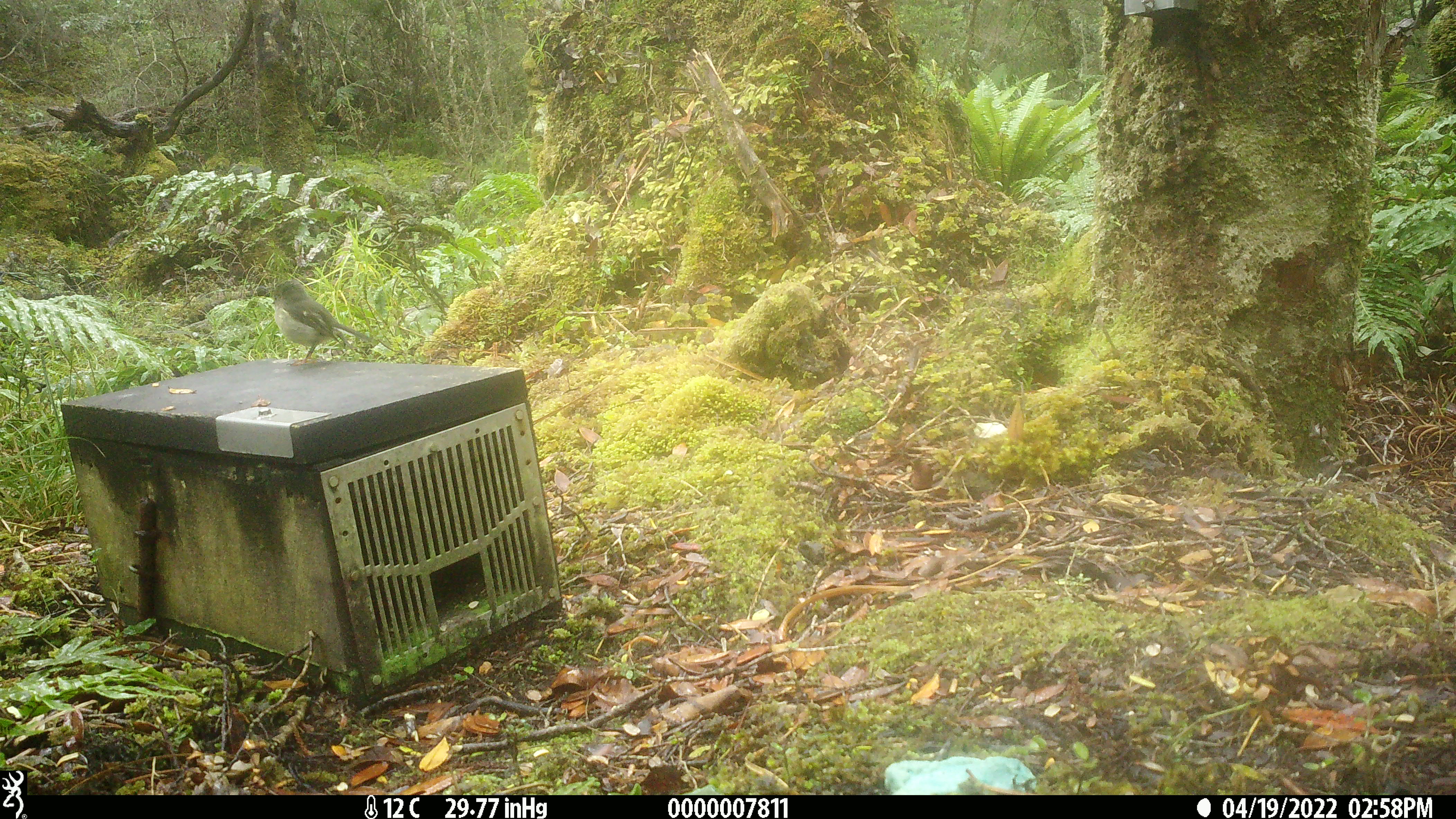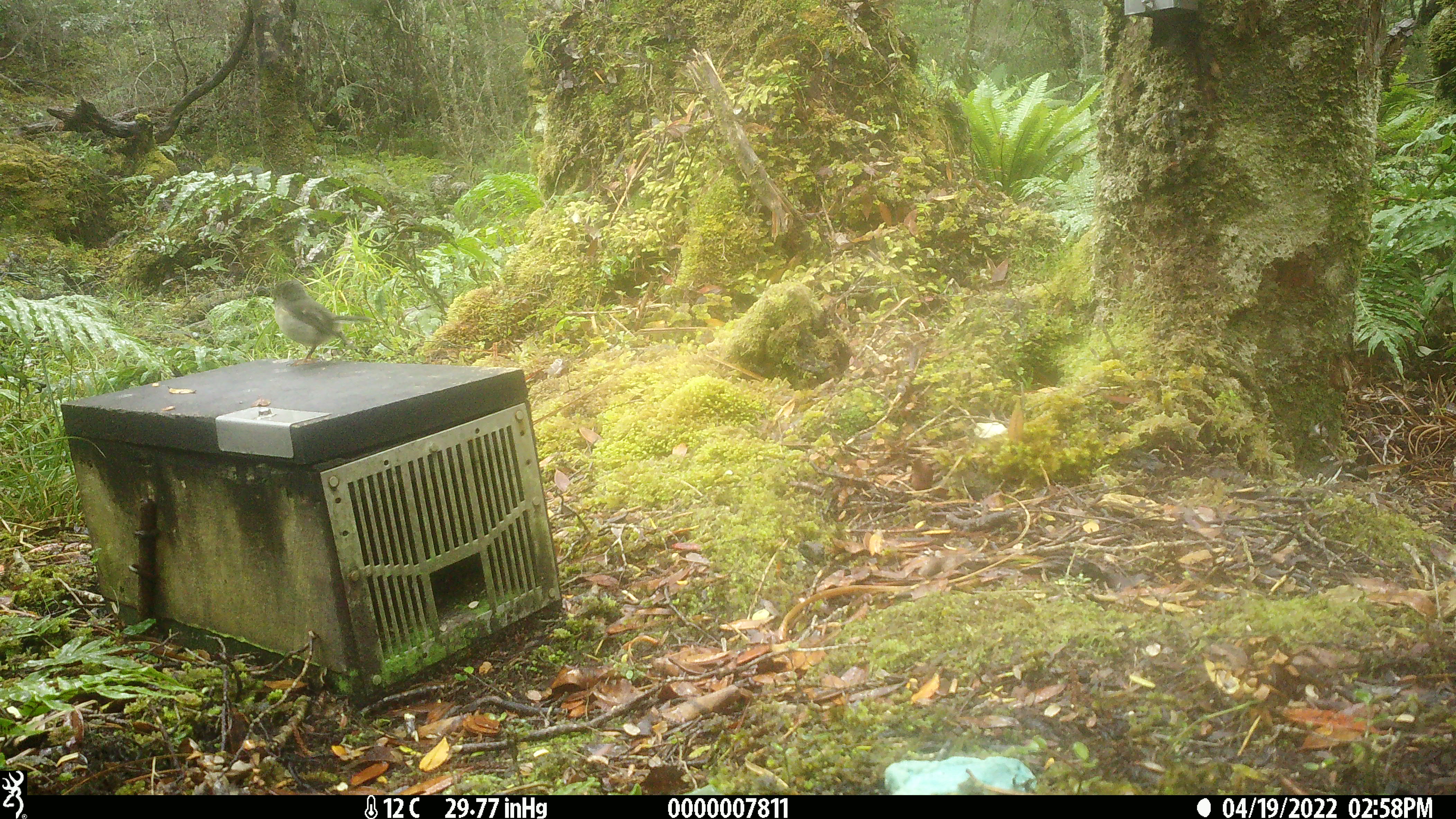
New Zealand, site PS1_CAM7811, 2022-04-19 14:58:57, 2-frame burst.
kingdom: Animalia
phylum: Chordata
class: Aves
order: Passeriformes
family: Petroicidae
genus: Petroica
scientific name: Petroica macrocephala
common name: tomtit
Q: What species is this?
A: Tomtit (Petroica macrocephala).